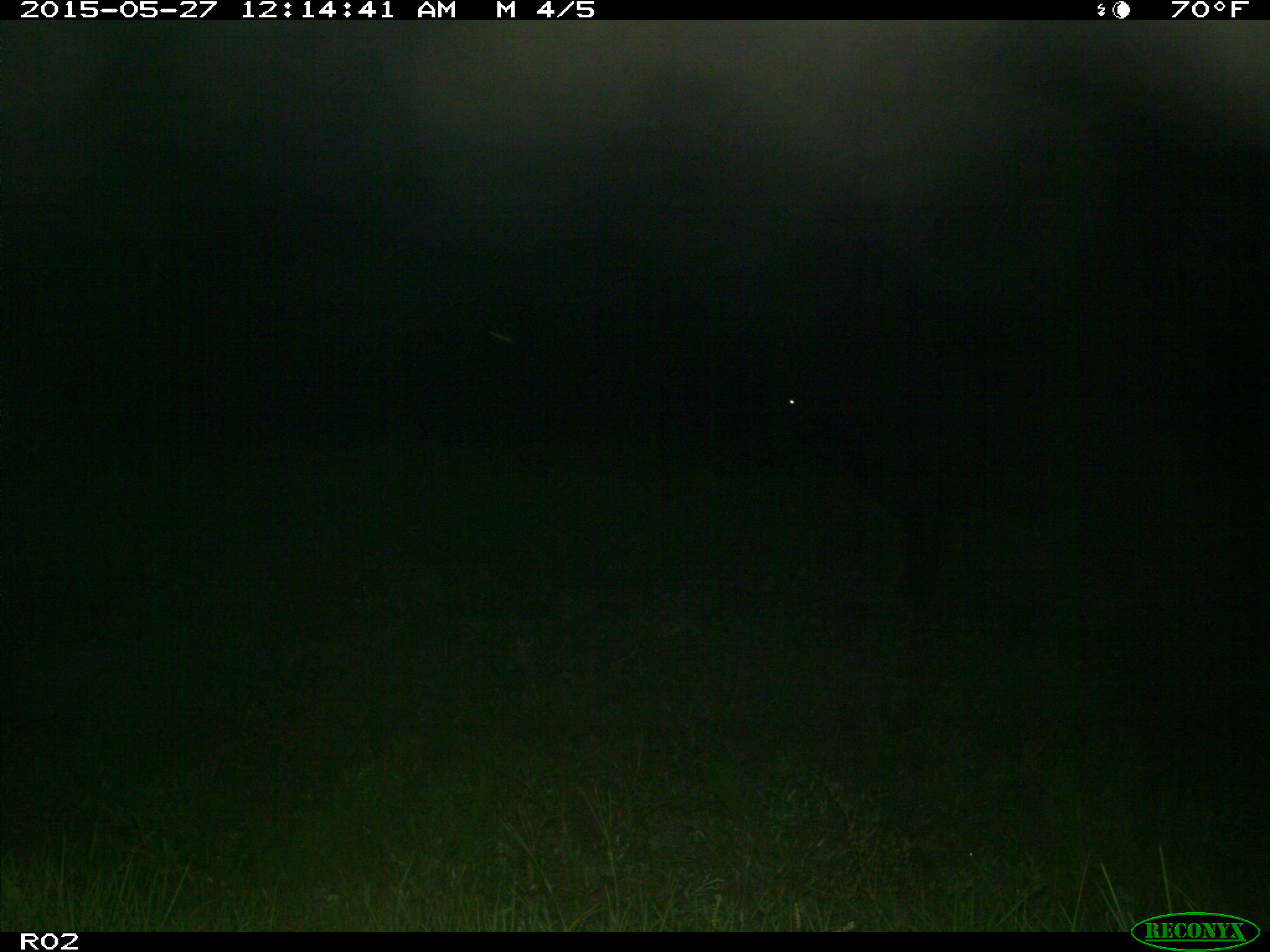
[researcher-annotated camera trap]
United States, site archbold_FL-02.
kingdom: Animalia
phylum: Chordata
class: Mammalia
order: Artiodactyla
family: Bovidae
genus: Bos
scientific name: Bos taurus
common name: domestic cow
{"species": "Bos taurus (domestic cow)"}